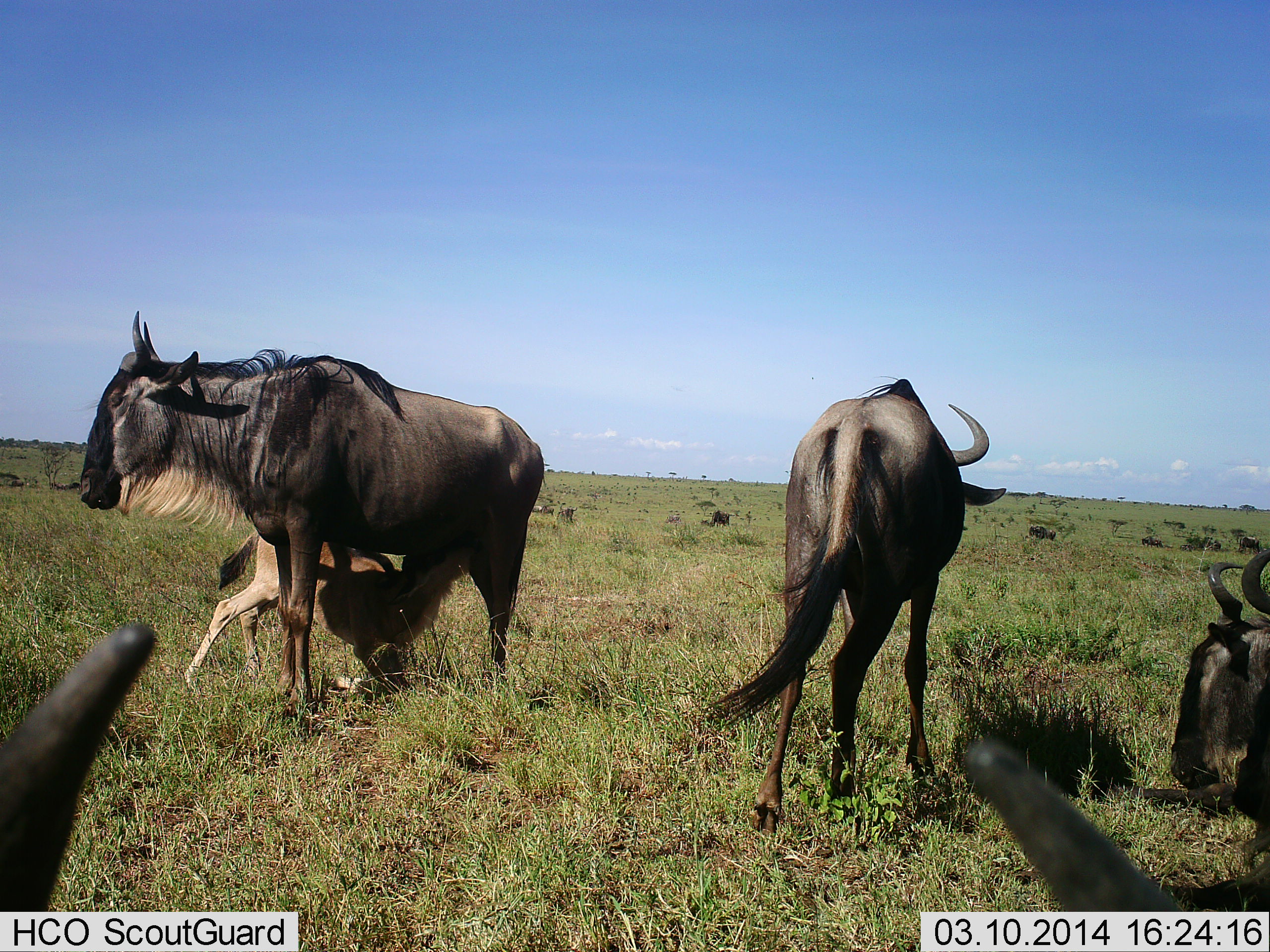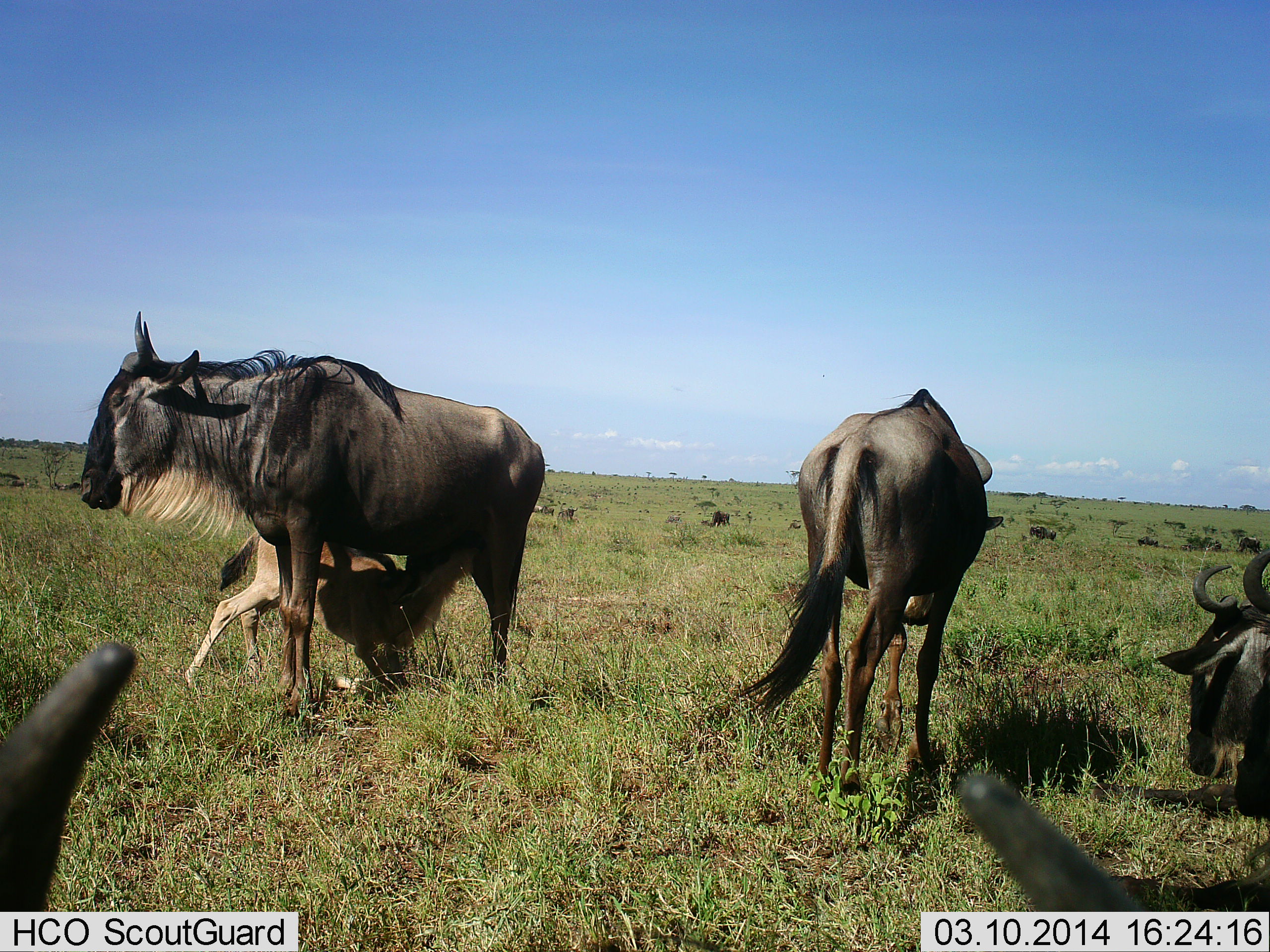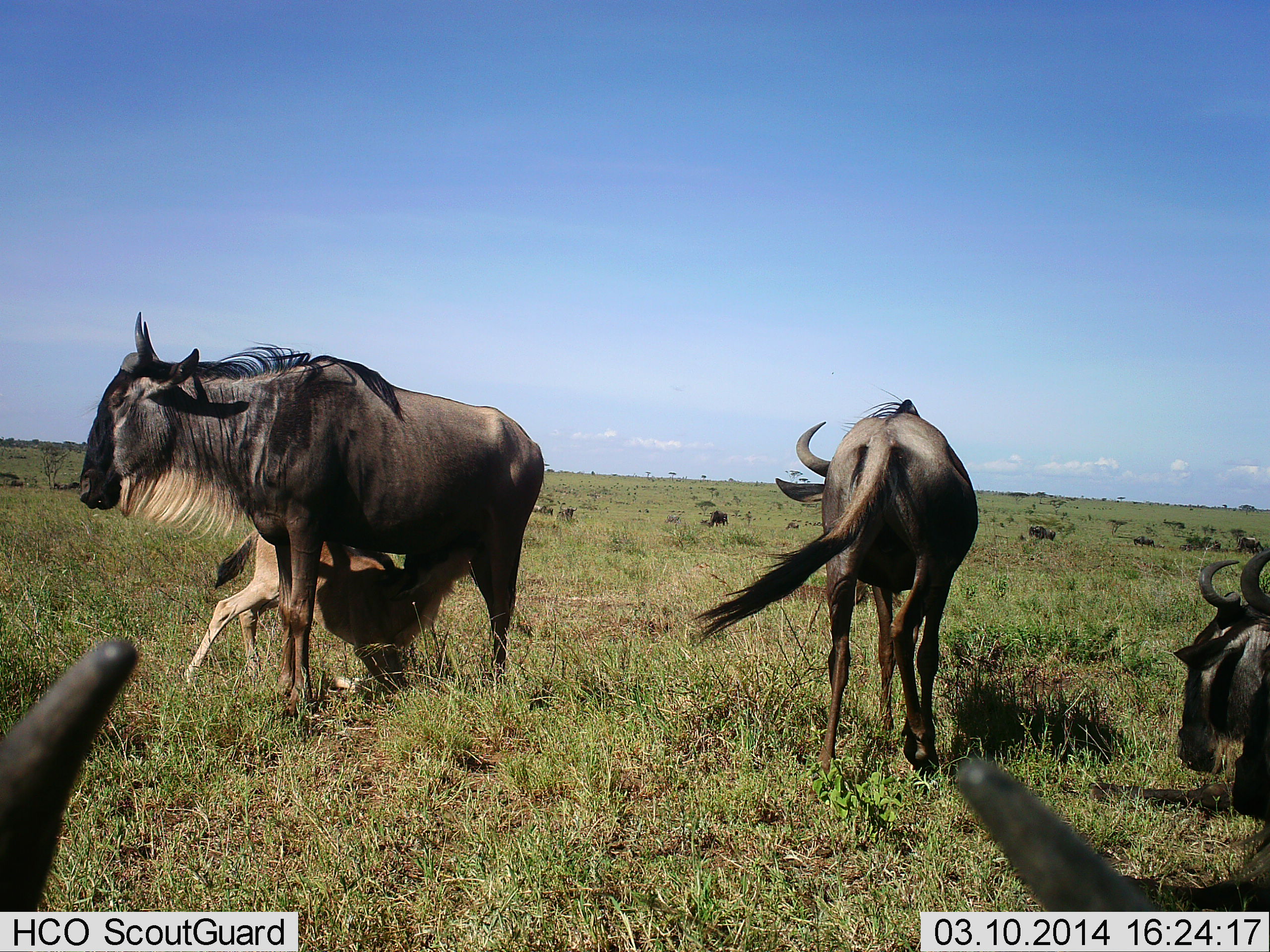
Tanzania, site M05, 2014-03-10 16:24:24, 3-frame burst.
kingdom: Animalia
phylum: Chordata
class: Mammalia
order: Artiodactyla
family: Bovidae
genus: Connochaetes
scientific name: Connochaetes taurinus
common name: blue wildebeest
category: wildebeest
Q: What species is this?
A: Wildebeest (blue wildebeest) (Connochaetes taurinus).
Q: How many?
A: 11-50.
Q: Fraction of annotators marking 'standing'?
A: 60%.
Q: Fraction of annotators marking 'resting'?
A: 50%.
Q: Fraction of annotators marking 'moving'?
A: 40%.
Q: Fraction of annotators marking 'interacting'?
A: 20%.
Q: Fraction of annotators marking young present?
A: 80%.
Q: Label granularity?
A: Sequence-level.